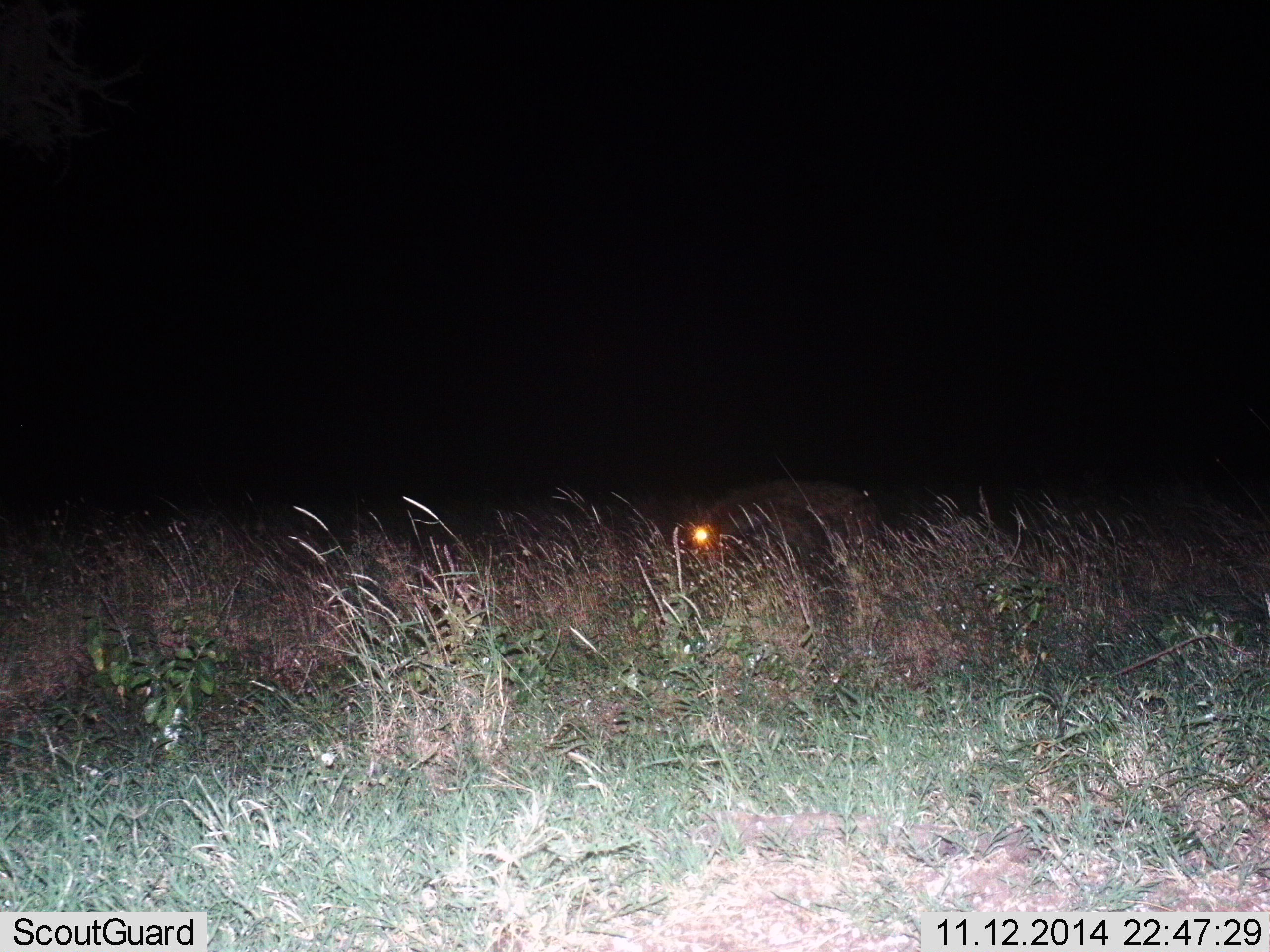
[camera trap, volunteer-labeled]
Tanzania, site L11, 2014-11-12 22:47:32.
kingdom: Animalia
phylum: Chordata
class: Mammalia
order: Carnivora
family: Hyaenidae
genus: Crocuta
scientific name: Crocuta crocuta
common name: spotted hyena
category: hyenaspotted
Hyenaspotted (spotted hyena) (Crocuta crocuta), count 1. Behavior (volunteer vote fractions): standing 71%, resting 0%, moving 29%, interacting 0%. Young present (vote fraction): 0%. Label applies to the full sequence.